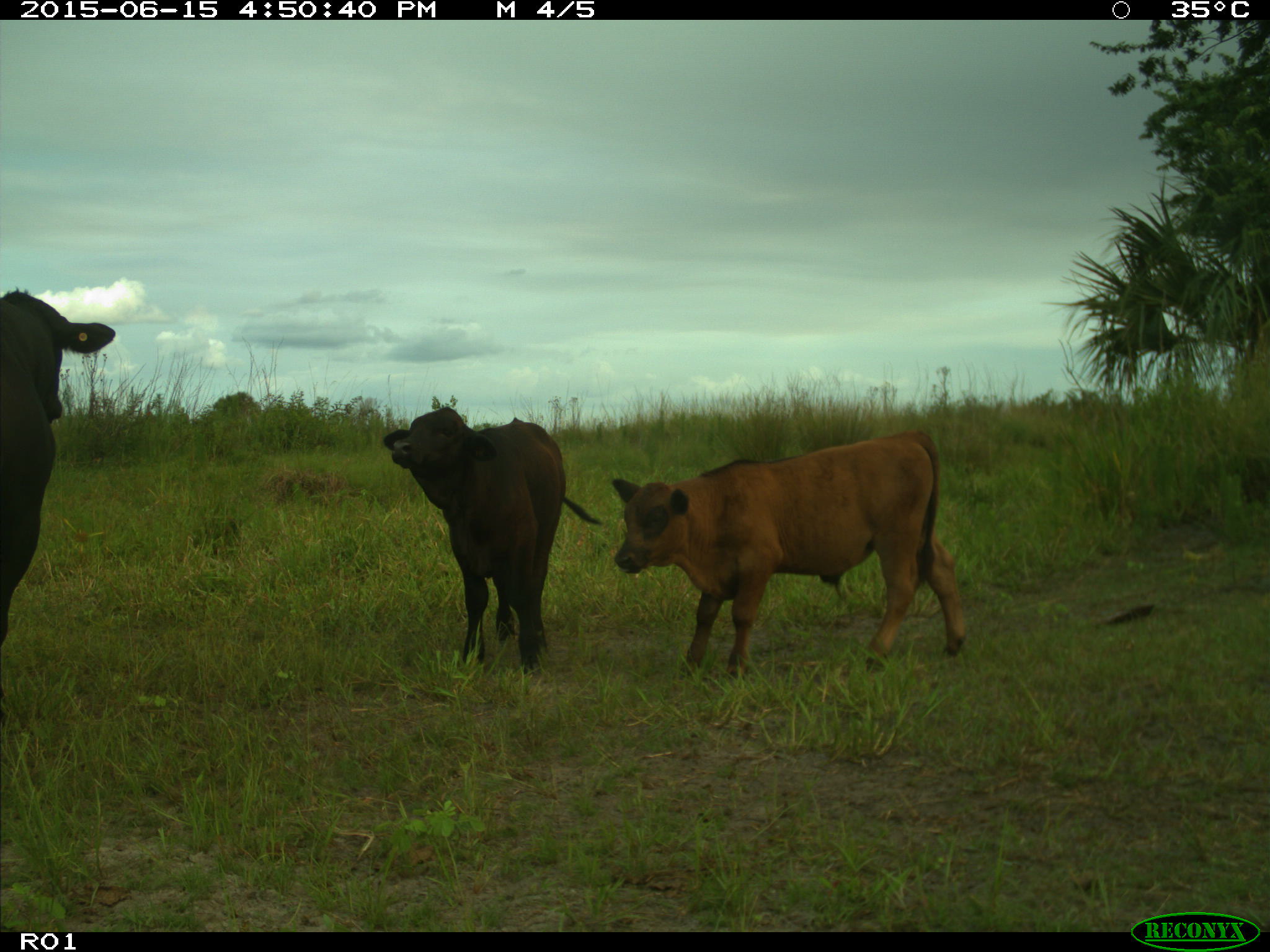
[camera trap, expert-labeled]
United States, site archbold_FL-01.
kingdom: Animalia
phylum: Chordata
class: Mammalia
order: Artiodactyla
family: Bovidae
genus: Bos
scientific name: Bos taurus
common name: domestic cow